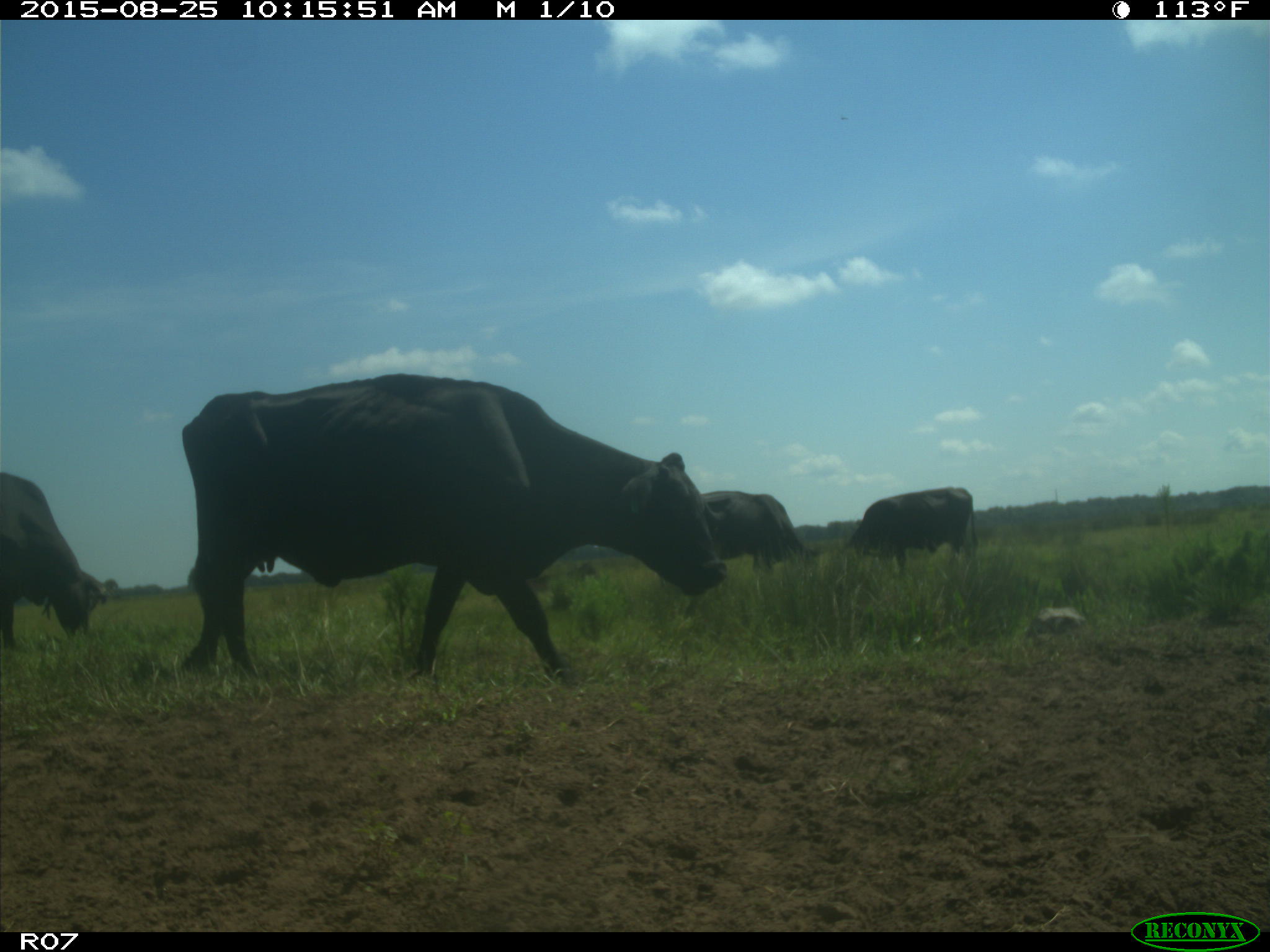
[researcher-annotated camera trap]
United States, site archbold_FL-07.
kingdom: Animalia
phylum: Chordata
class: Mammalia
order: Artiodactyla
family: Bovidae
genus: Bos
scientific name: Bos taurus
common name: domestic cow